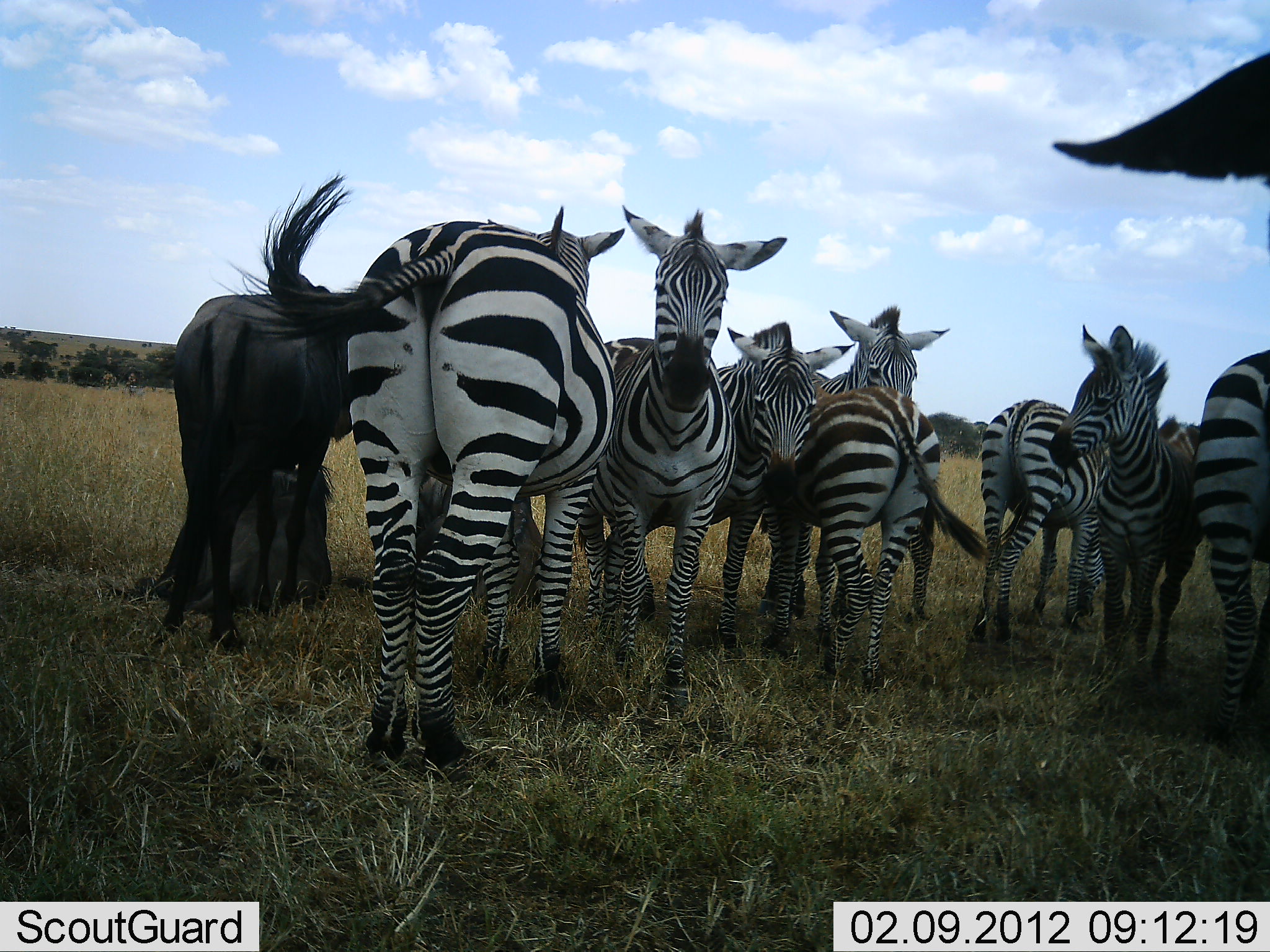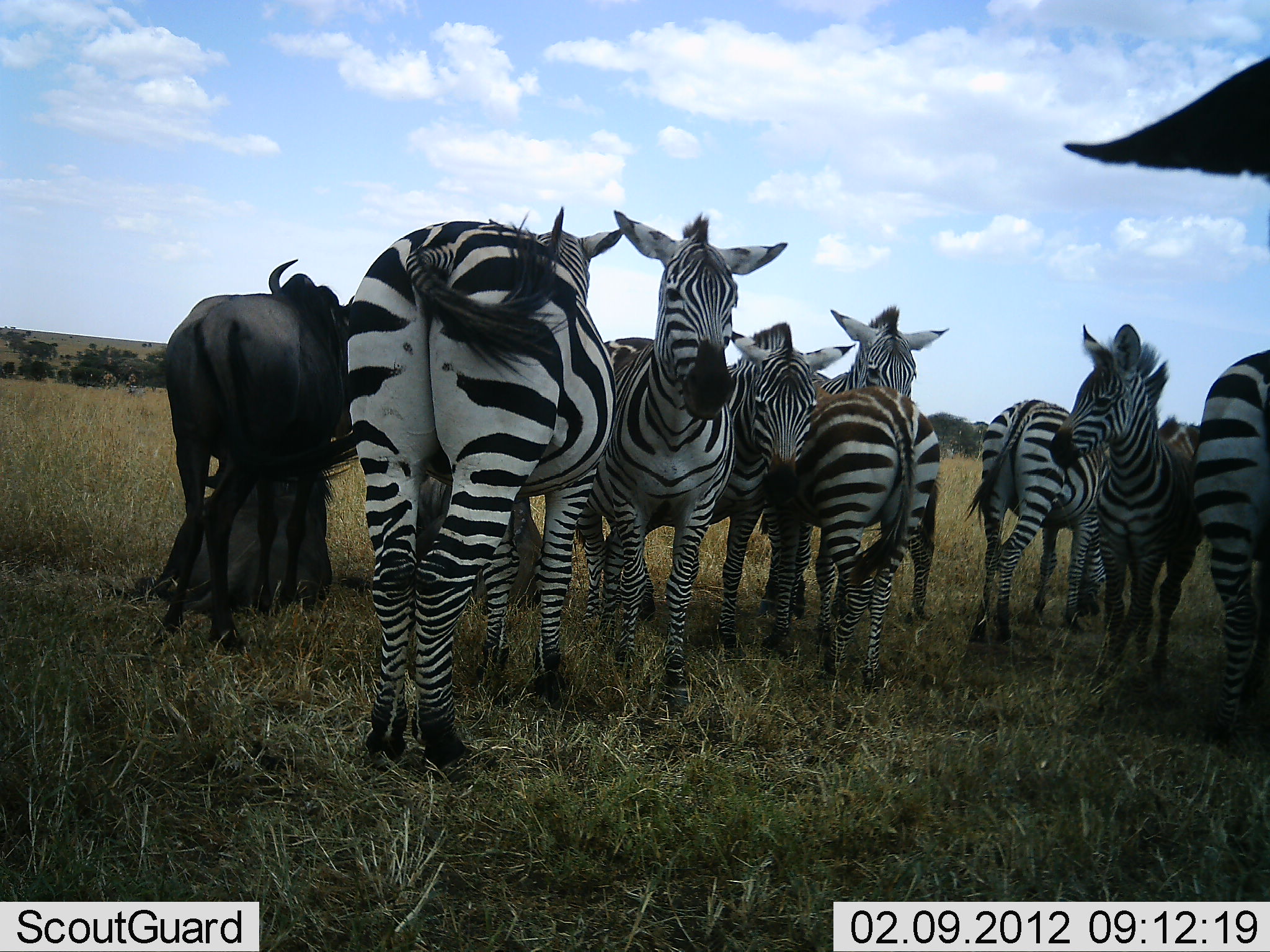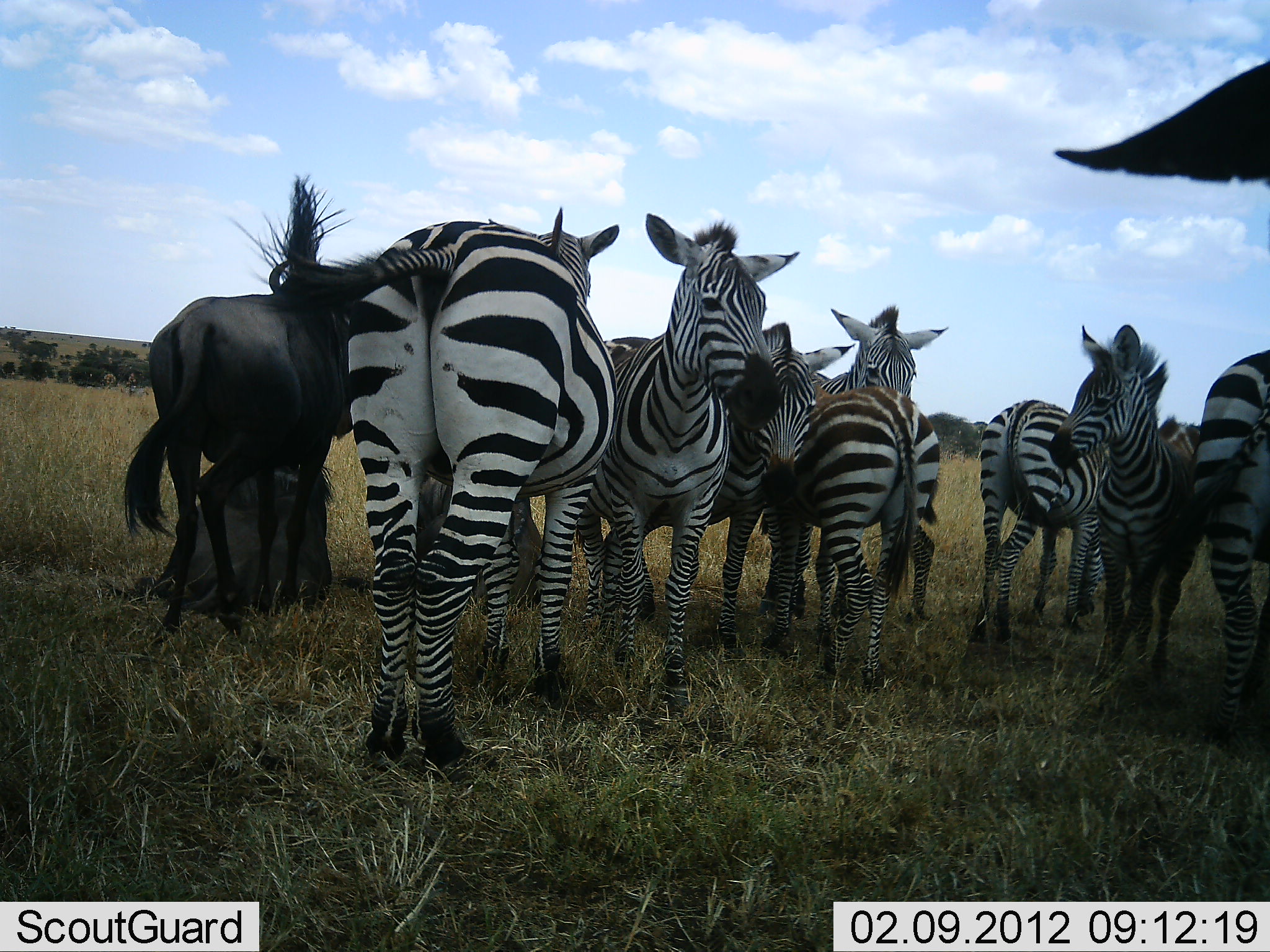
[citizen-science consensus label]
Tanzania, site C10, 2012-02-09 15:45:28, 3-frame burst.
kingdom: Animalia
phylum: Chordata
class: Mammalia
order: Artiodactyla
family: Bovidae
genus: Connochaetes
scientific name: Connochaetes taurinus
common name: blue wildebeest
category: wildebeest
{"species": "wildebeest (blue wildebeest) (Connochaetes taurinus)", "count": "2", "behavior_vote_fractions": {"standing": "87%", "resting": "67%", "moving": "0%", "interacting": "7%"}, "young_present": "0%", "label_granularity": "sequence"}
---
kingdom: Animalia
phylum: Chordata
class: Mammalia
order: Perissodactyla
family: Equidae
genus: Equus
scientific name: Equus quagga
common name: plains zebra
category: zebra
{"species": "zebra (plains zebra) (Equus quagga)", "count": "8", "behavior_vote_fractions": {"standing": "87%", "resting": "0%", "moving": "0%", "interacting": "20%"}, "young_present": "7%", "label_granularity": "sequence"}